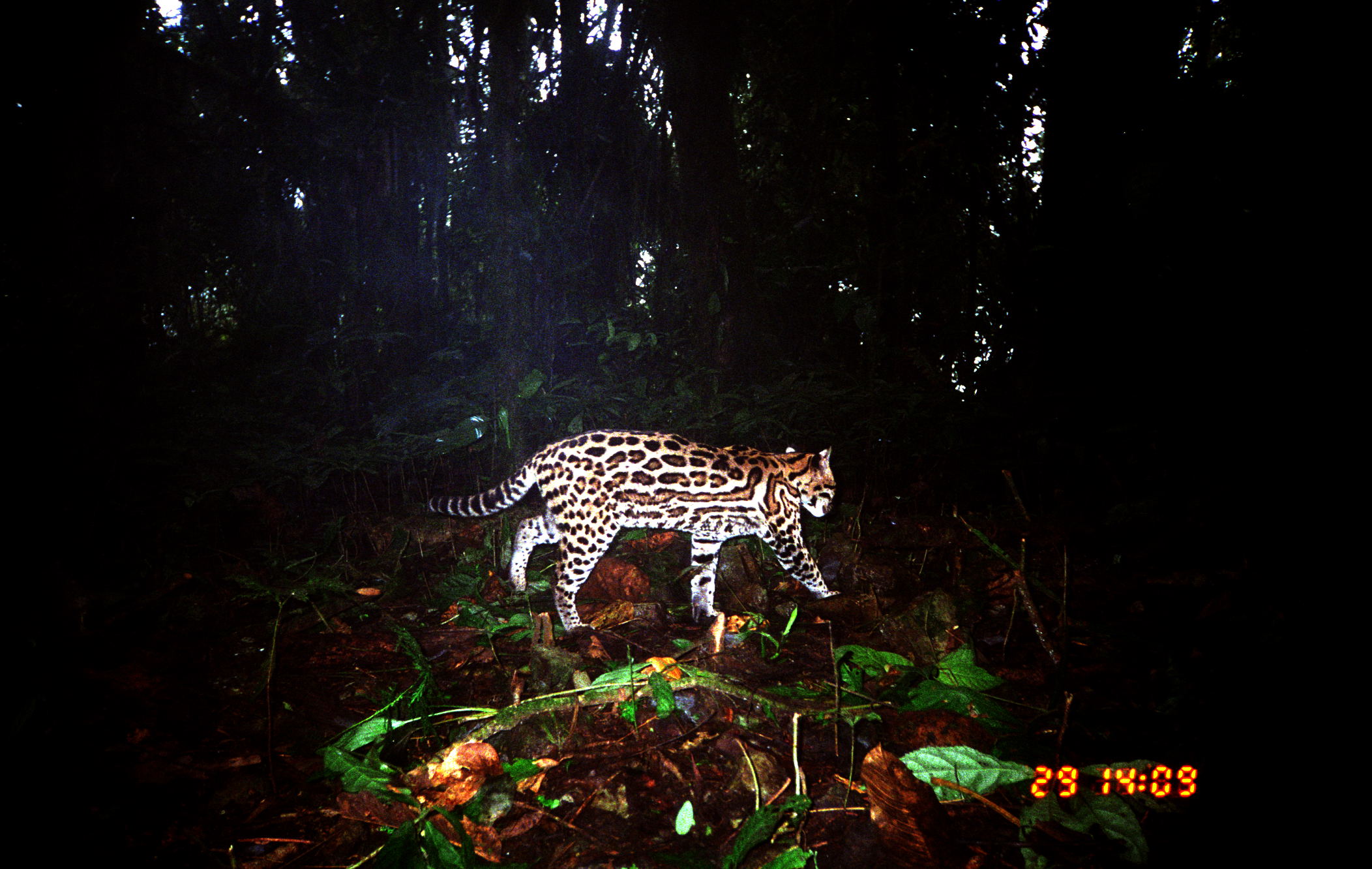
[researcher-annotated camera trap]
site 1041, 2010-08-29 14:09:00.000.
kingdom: Animalia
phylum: Chordata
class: Mammalia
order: Carnivora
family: Felidae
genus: Leopardus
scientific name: Leopardus pardalis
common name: ocelot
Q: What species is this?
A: Leopardus pardalis (ocelot).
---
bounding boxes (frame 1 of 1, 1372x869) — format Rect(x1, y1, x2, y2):
leopardus pardalis: Rect(427, 427, 841, 634)